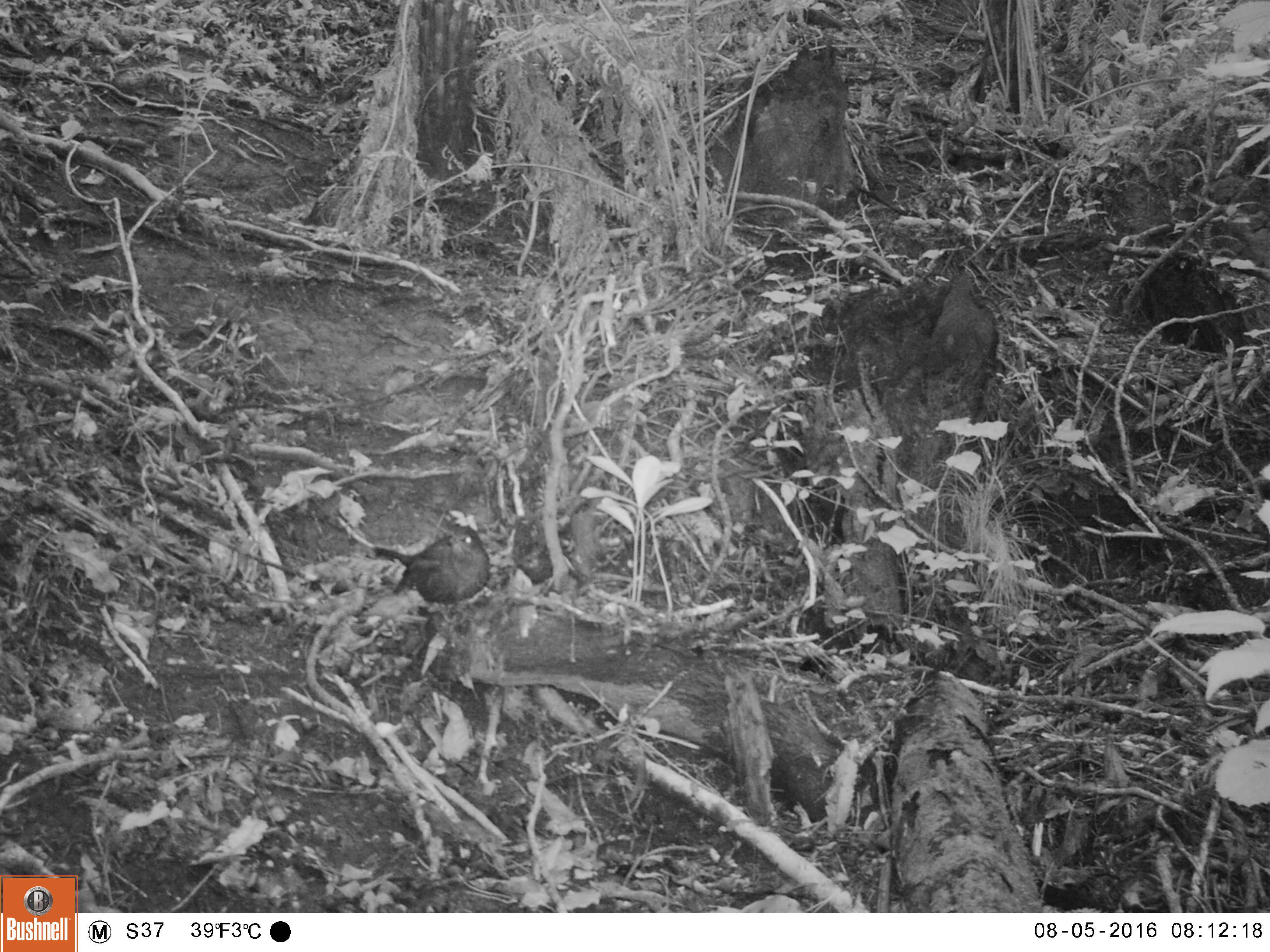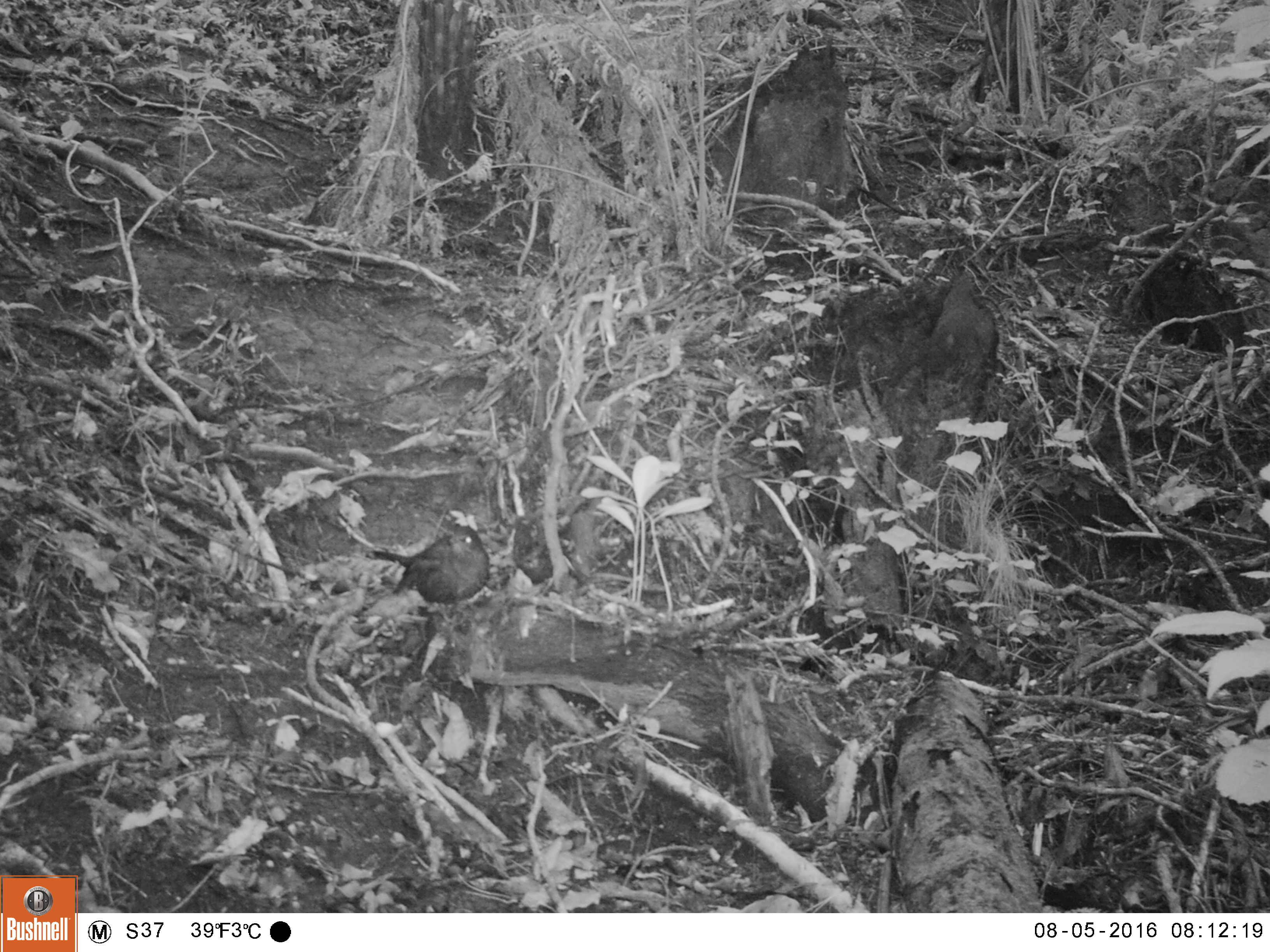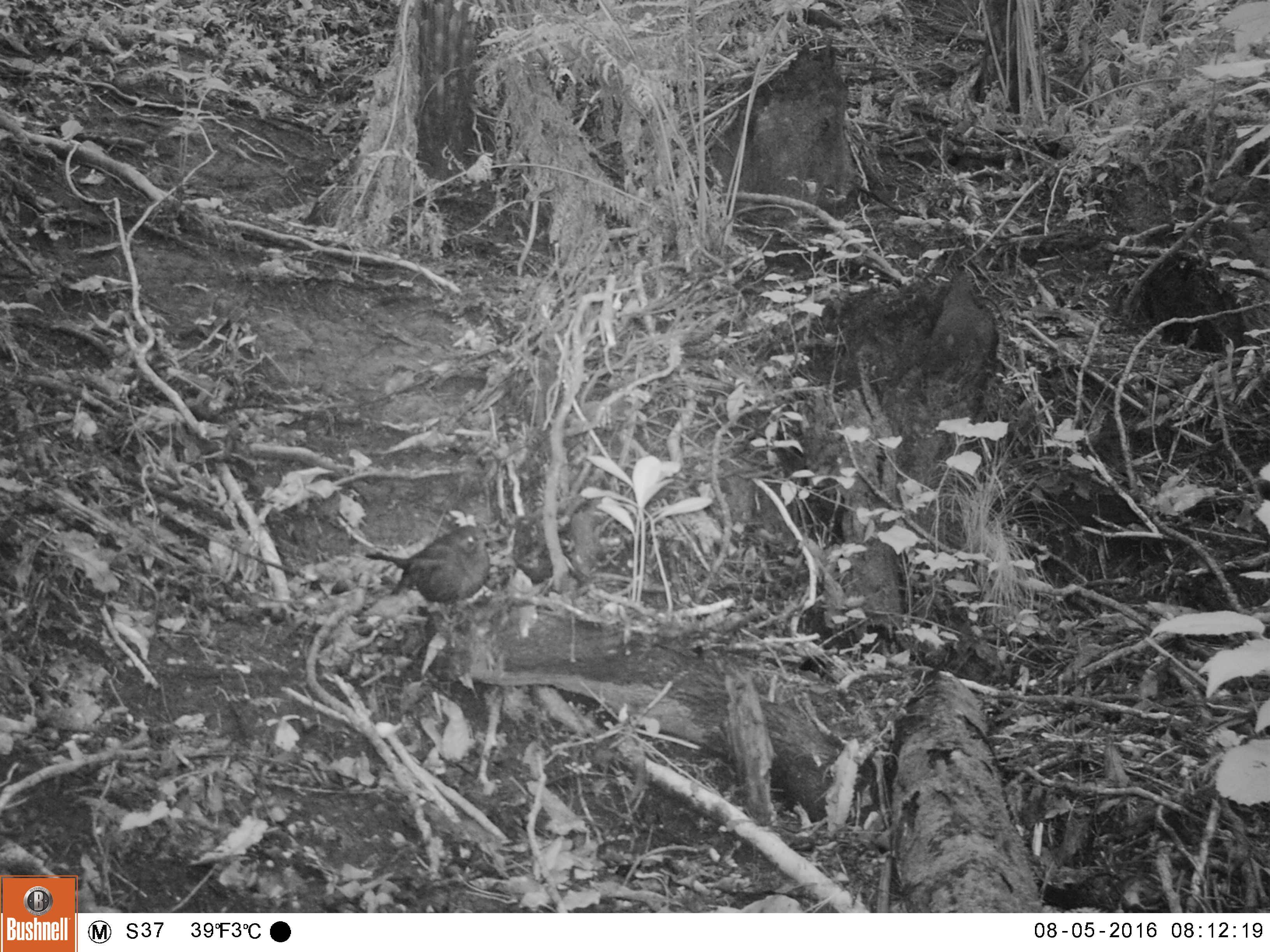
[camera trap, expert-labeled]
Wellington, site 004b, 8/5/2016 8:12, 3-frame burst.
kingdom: Animalia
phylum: Chordata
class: Aves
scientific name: Aves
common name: bird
Bird (Aves).